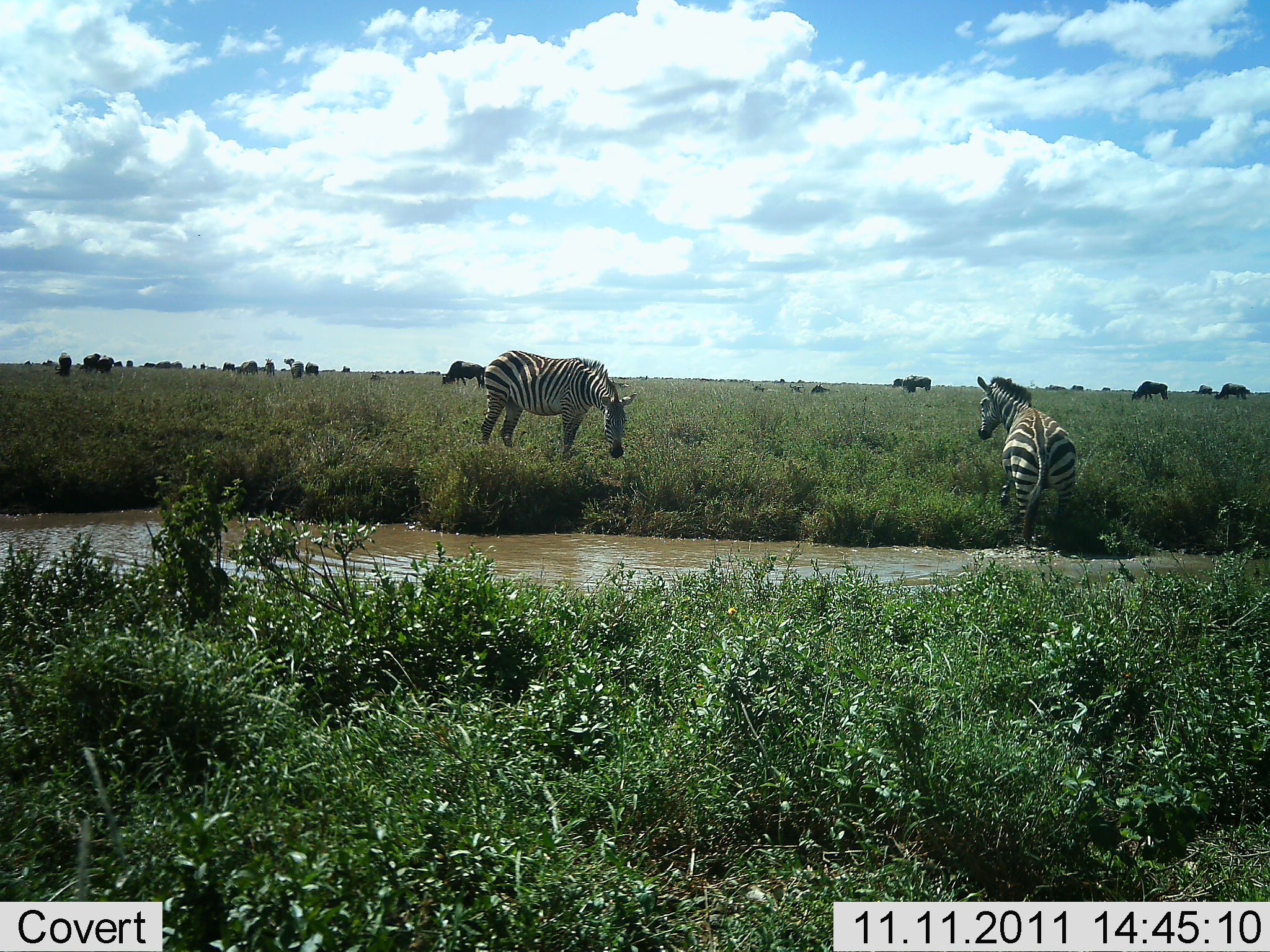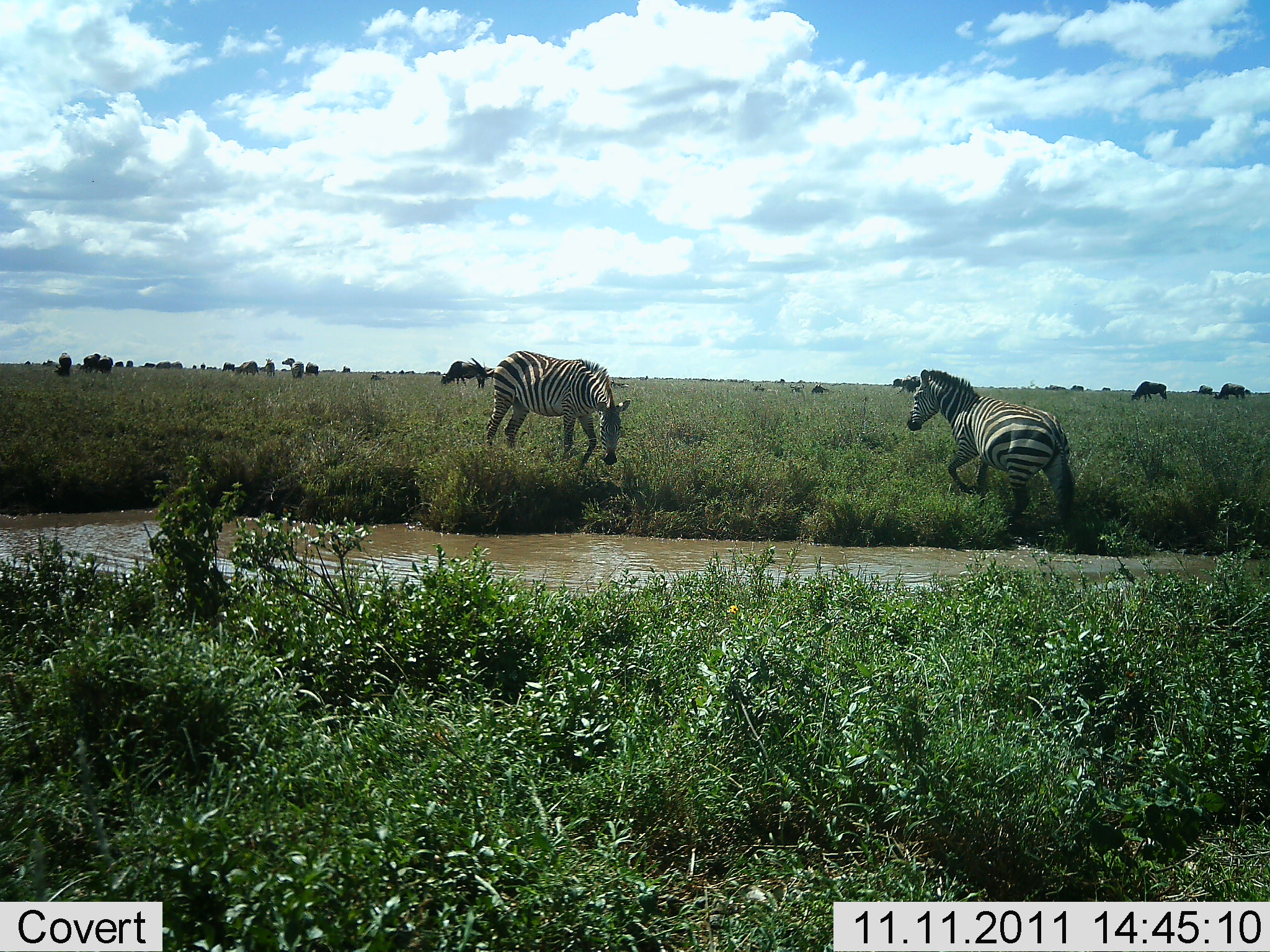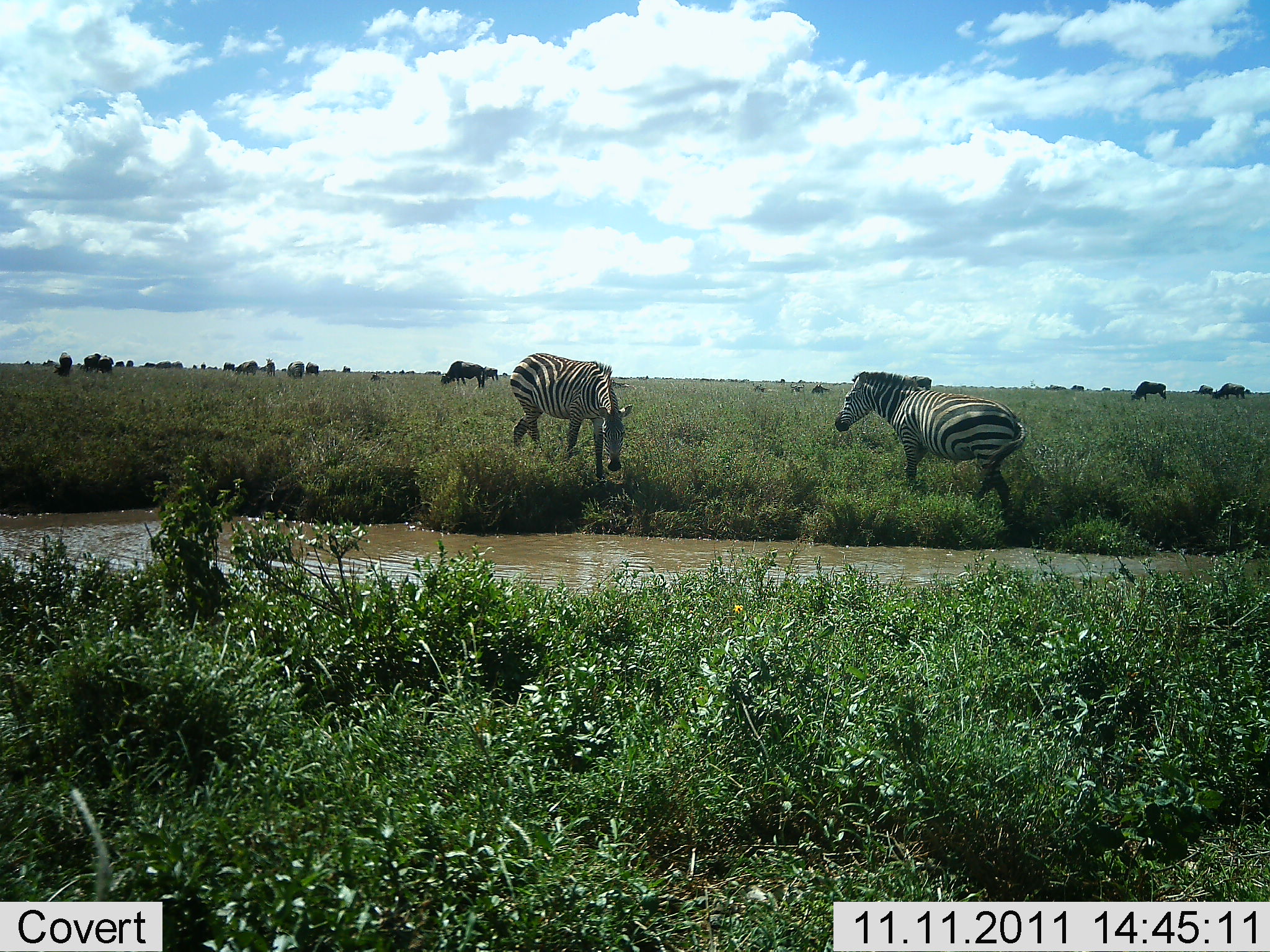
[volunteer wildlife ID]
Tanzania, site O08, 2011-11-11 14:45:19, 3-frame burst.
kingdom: Animalia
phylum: Chordata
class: Mammalia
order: Perissodactyla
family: Equidae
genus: Equus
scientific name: Equus quagga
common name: plains zebra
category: zebra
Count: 2.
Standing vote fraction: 5%.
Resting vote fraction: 5%.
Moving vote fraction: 81%.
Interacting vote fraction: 0%.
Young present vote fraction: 0%.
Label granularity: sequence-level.